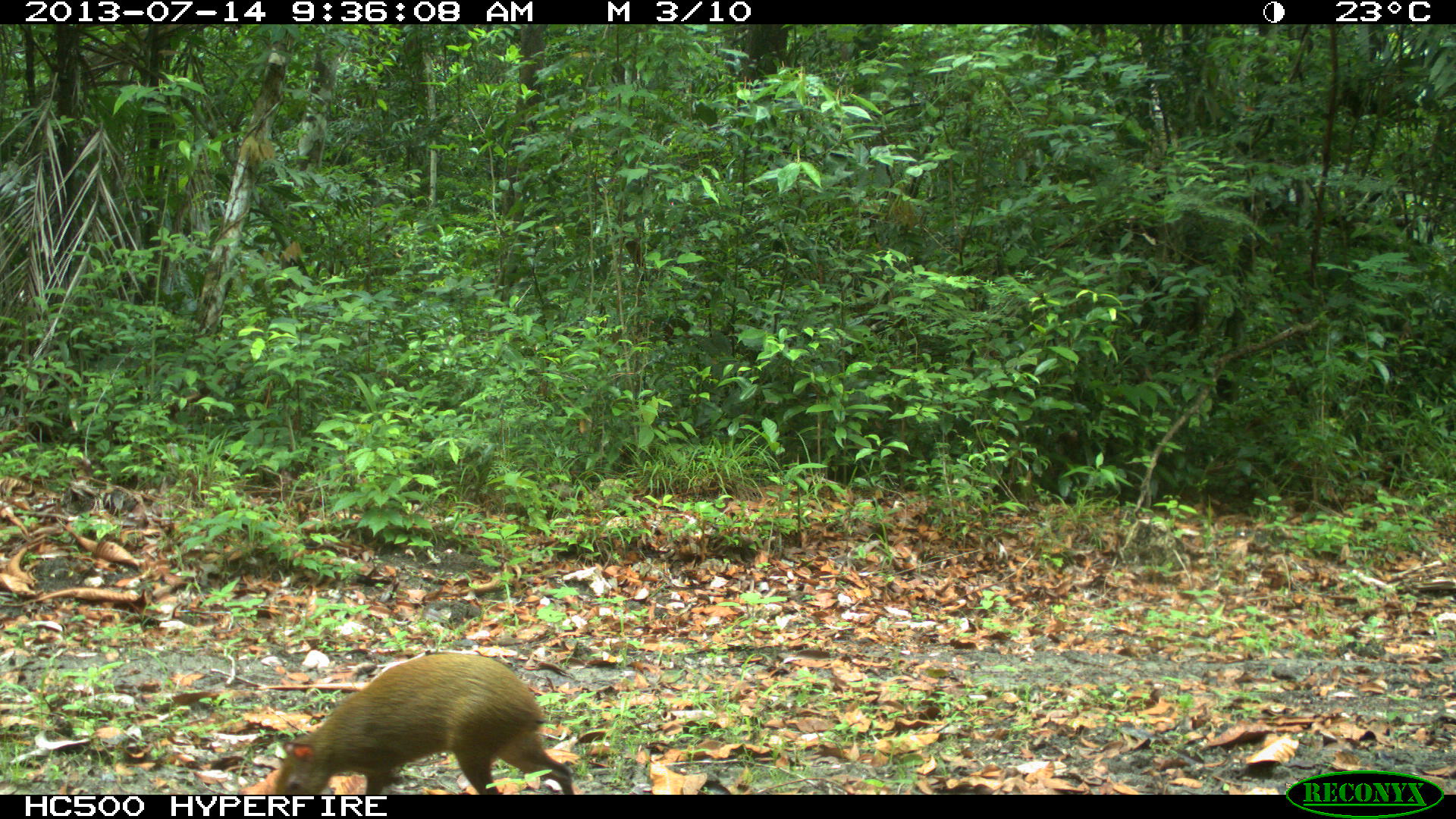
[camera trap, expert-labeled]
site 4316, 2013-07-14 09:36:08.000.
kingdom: Animalia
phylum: Chordata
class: Mammalia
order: Rodentia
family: Dasyproctidae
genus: Dasyprocta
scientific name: Dasyprocta punctata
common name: central american agouti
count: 1